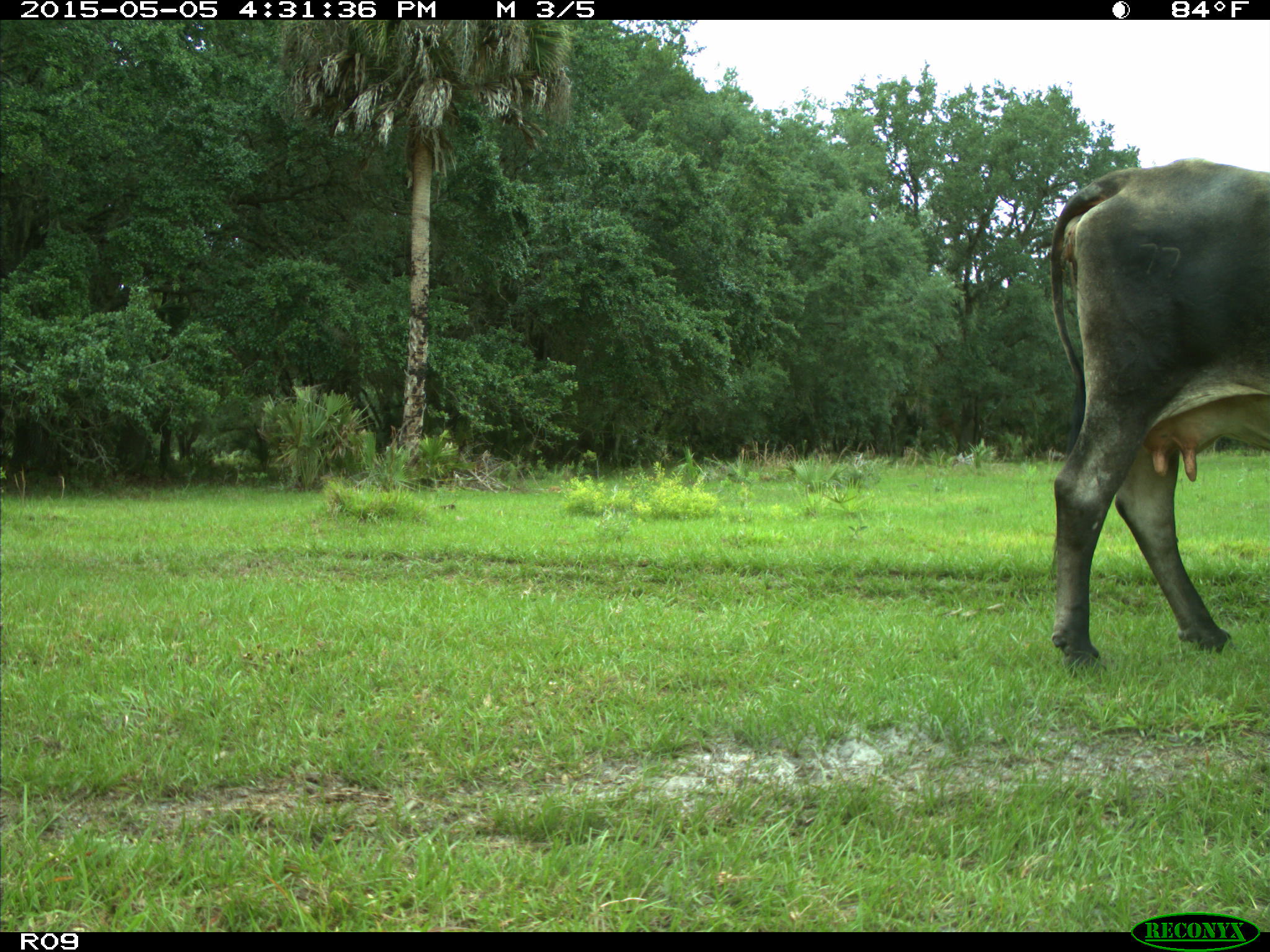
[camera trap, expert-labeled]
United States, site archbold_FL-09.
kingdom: Animalia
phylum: Chordata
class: Mammalia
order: Artiodactyla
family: Bovidae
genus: Bos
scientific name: Bos taurus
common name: domestic cow